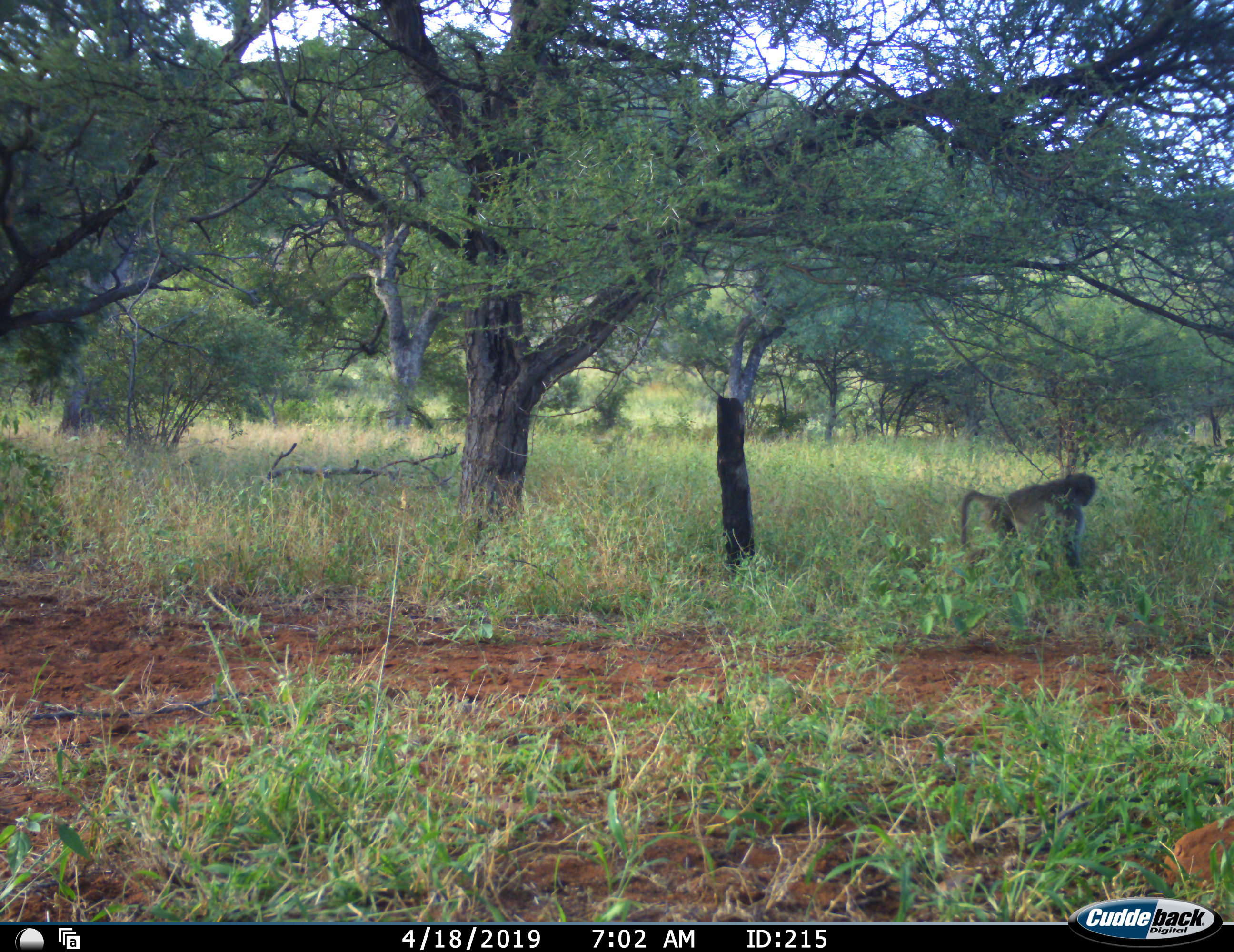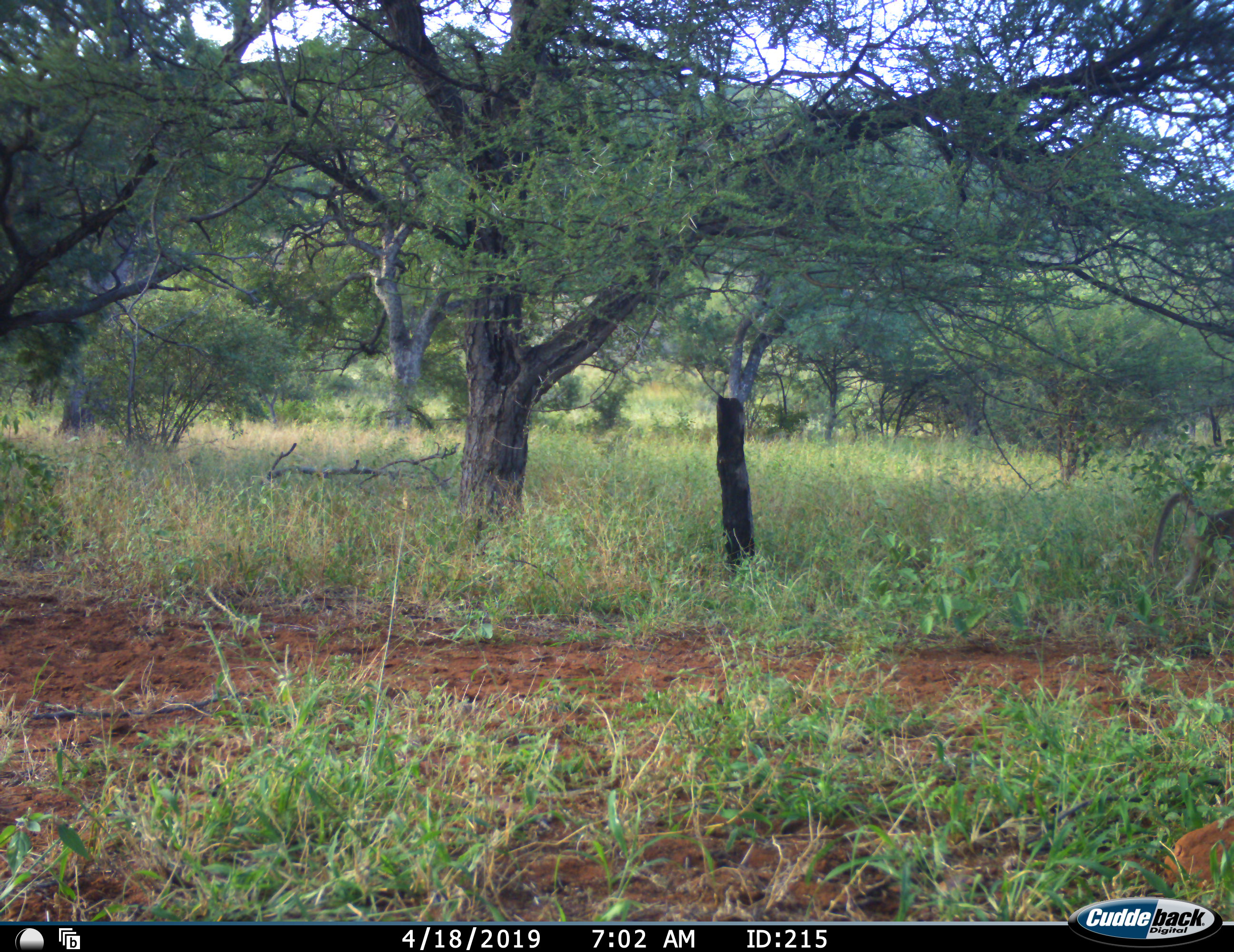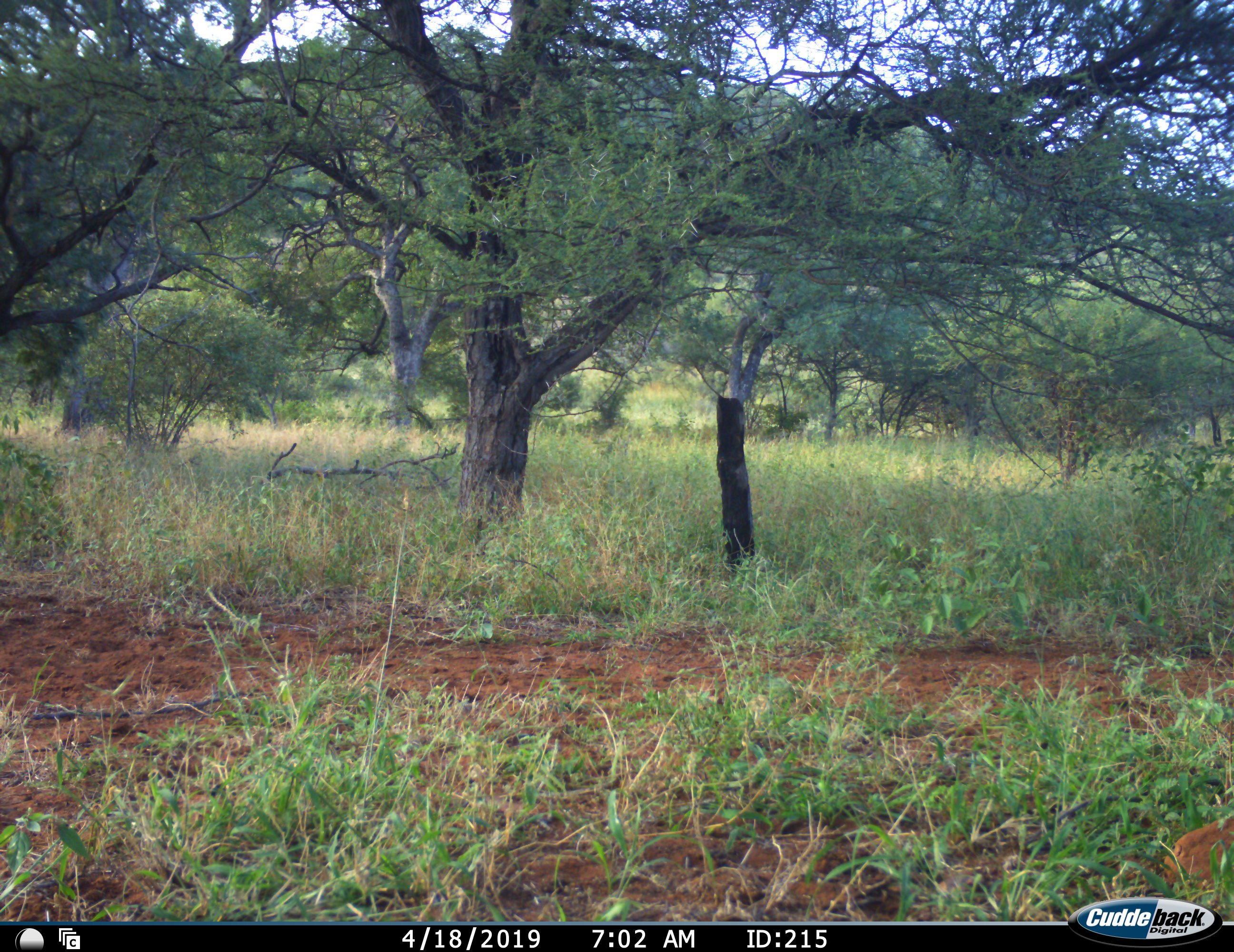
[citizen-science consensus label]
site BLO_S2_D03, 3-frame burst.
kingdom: Animalia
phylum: Chordata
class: Mammalia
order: Primates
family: Cercopithecidae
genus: Papio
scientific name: Papio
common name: baboon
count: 1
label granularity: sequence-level